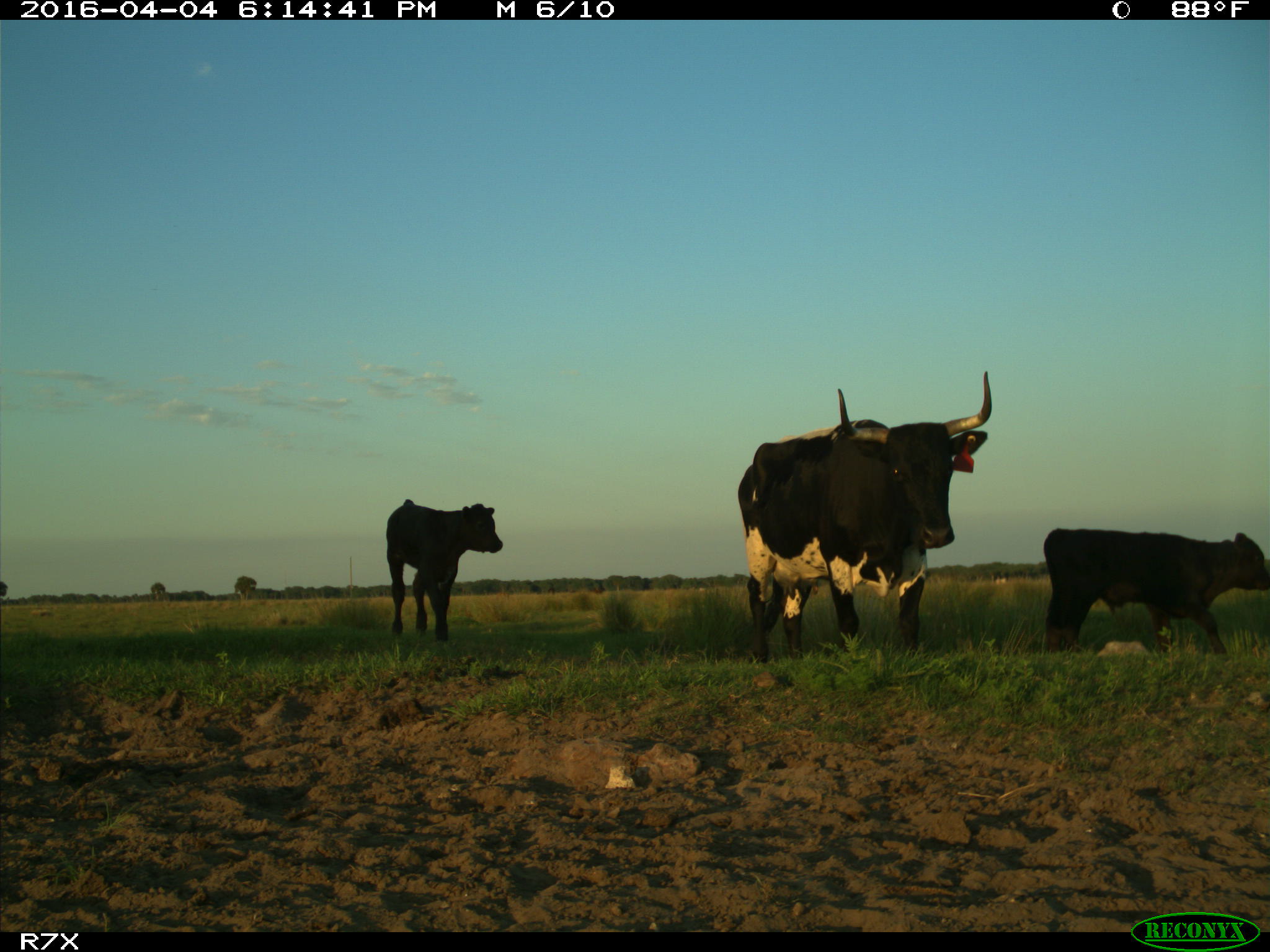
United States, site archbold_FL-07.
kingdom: Animalia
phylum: Chordata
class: Mammalia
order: Artiodactyla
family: Bovidae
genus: Bos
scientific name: Bos taurus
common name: domestic cow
Bos taurus (domestic cow).